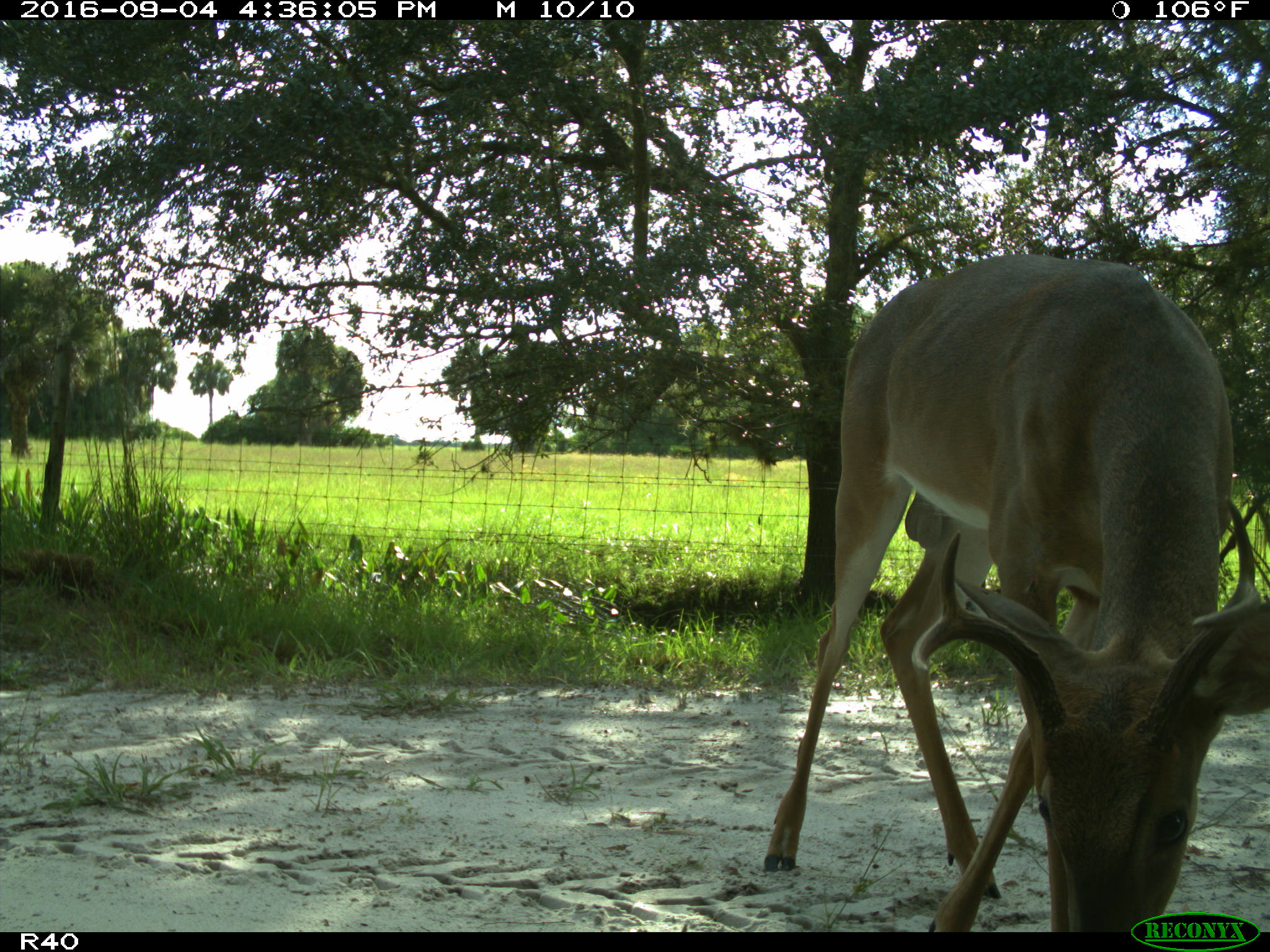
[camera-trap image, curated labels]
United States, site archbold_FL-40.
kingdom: Animalia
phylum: Chordata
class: Mammalia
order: Artiodactyla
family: Cervidae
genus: Odocoileus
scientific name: Odocoileus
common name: deer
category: unidentified deer